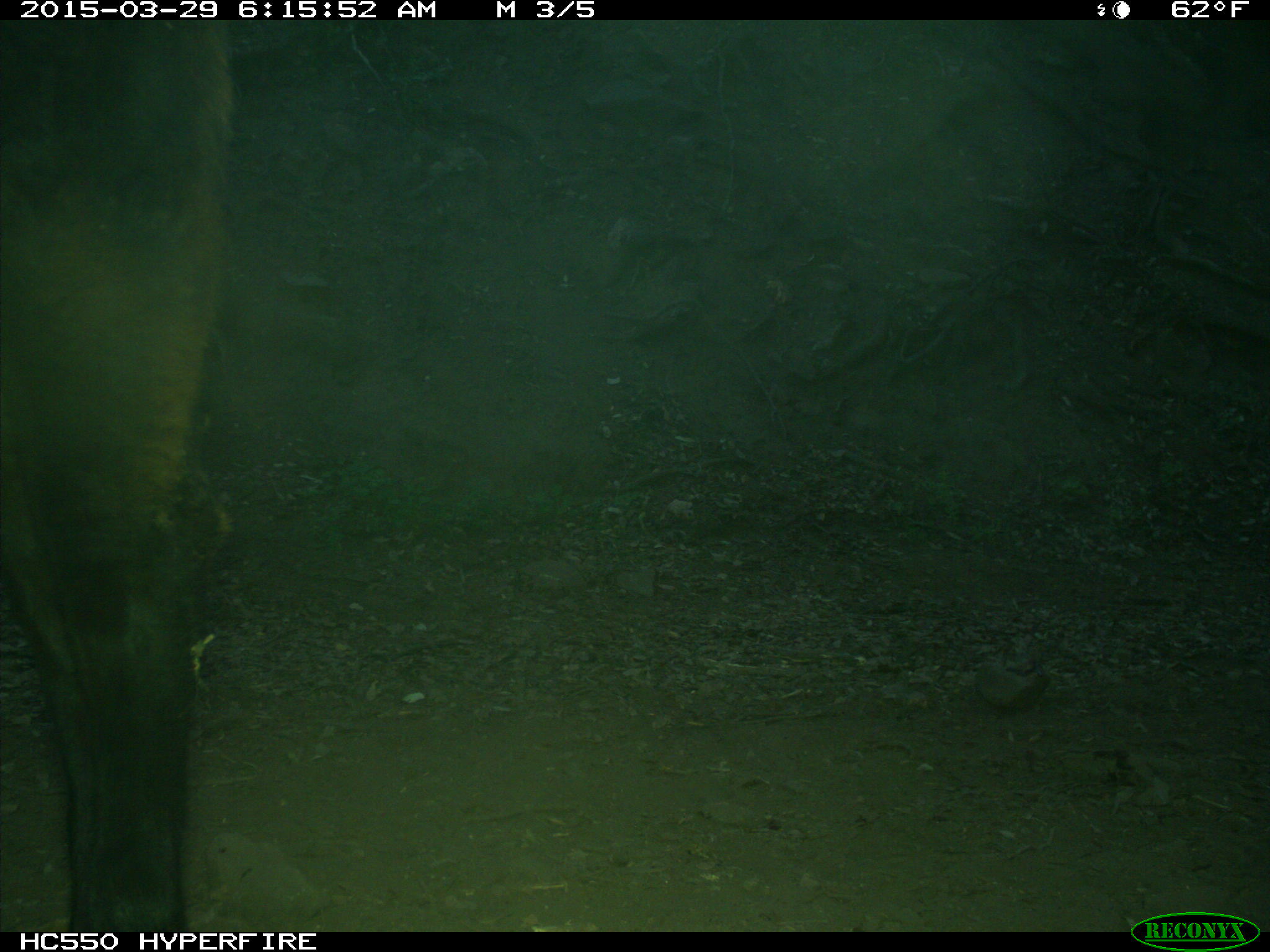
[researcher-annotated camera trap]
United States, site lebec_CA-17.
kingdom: Animalia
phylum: Chordata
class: Mammalia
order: Artiodactyla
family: Bovidae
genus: Bos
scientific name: Bos taurus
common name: domestic cow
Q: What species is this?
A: Bos taurus (domestic cow).